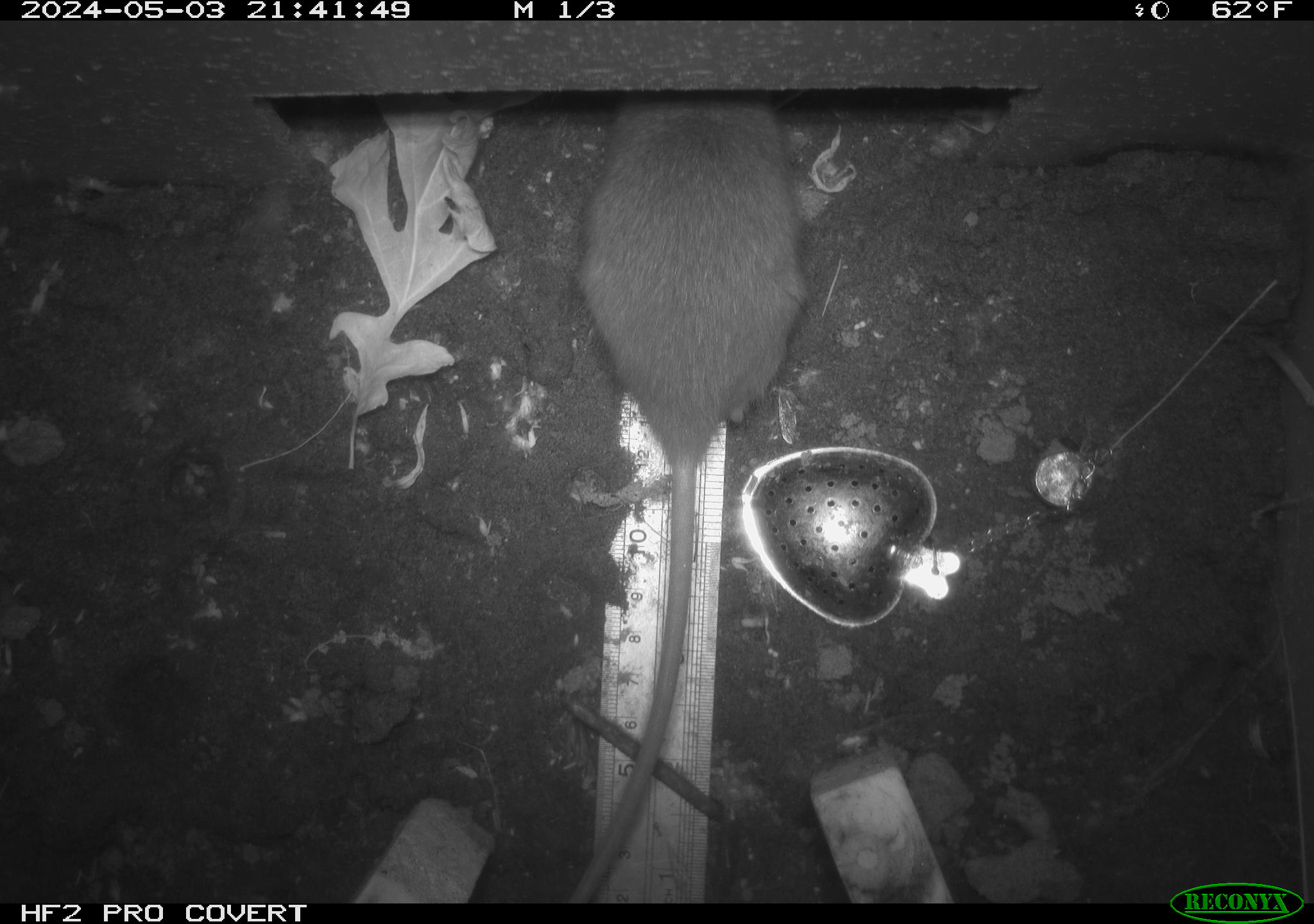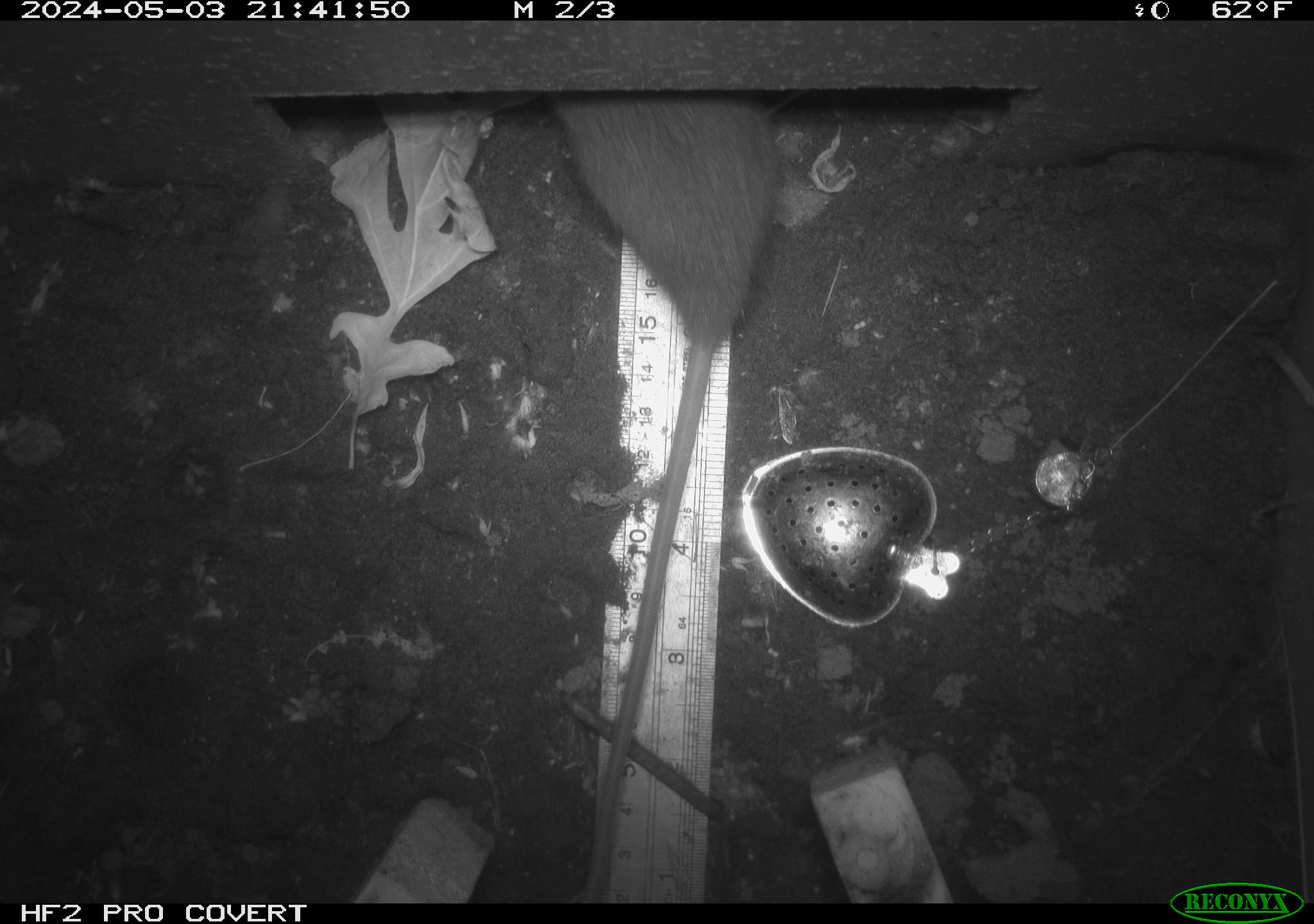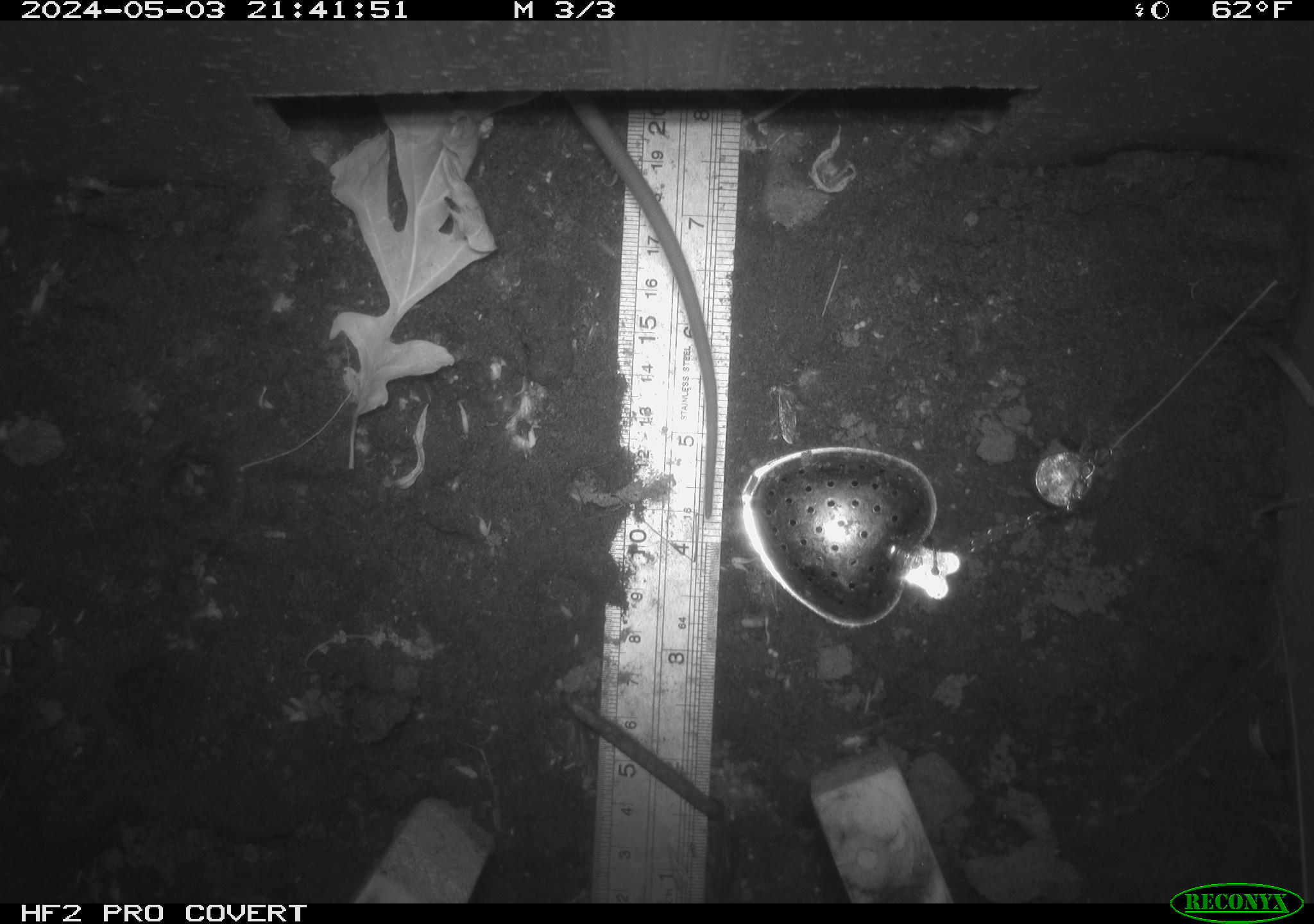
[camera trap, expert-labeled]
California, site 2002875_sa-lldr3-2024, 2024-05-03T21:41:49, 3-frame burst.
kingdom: Animalia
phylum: Chordata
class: Mammalia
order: Rodentia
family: Muridae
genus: Rattus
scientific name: Rattus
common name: rat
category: rattus species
Rattus species (rat) (Rattus).